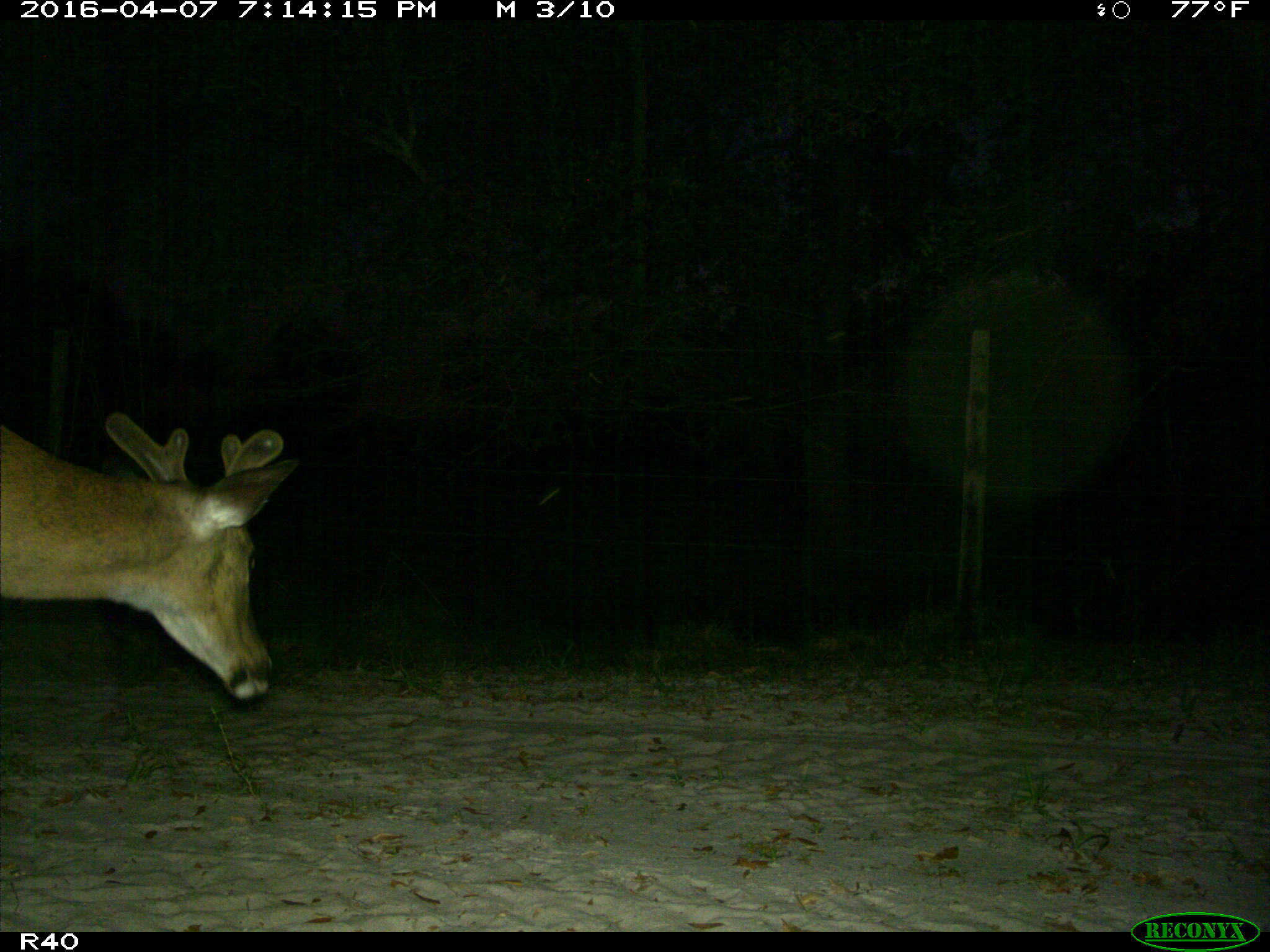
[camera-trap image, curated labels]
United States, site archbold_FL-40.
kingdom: Animalia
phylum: Chordata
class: Mammalia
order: Artiodactyla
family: Cervidae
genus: Odocoileus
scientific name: Odocoileus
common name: deer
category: unidentified deer